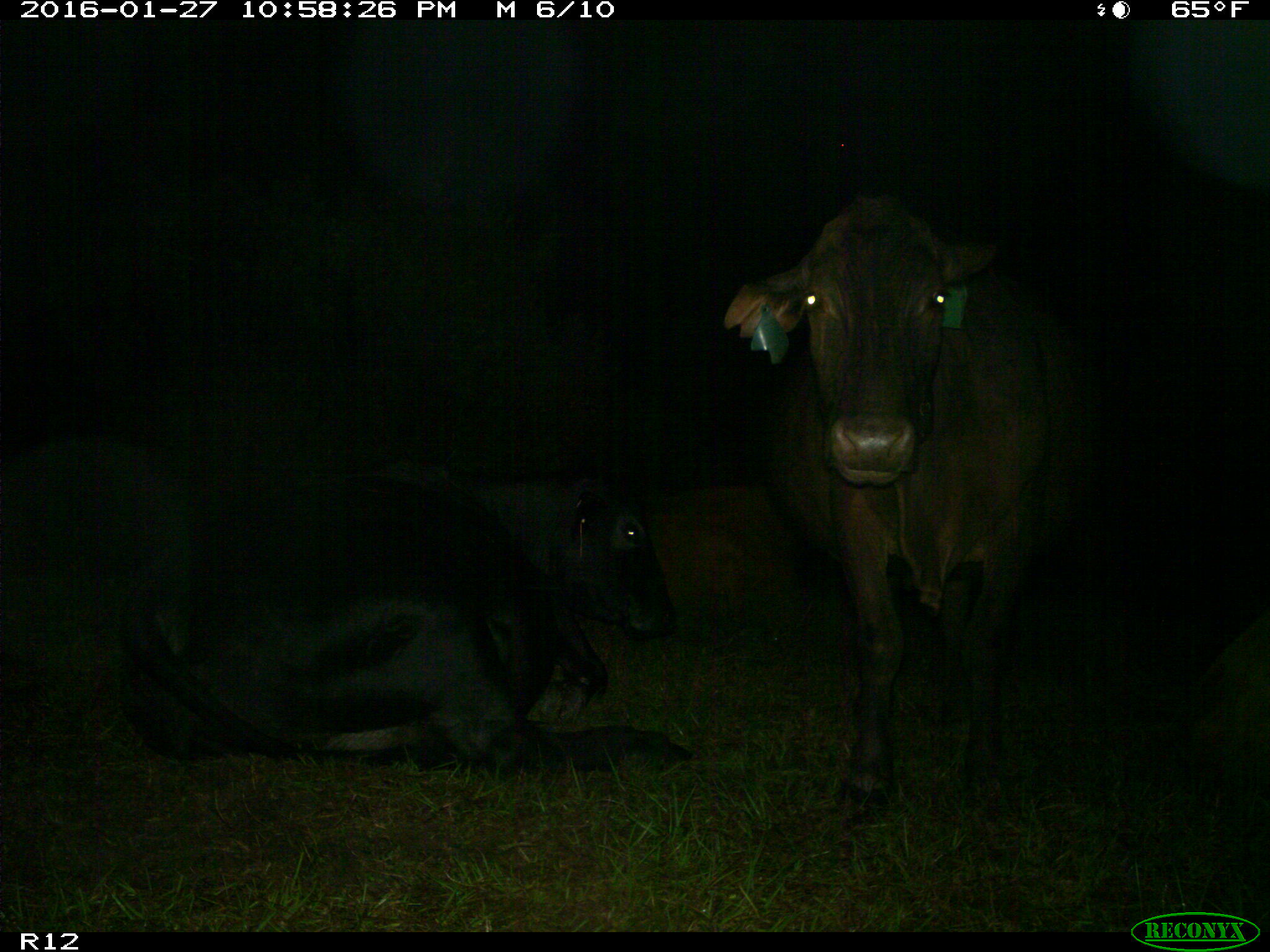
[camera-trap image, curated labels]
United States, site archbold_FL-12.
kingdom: Animalia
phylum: Chordata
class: Mammalia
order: Artiodactyla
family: Bovidae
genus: Bos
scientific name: Bos taurus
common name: domestic cow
Bos taurus (domestic cow).